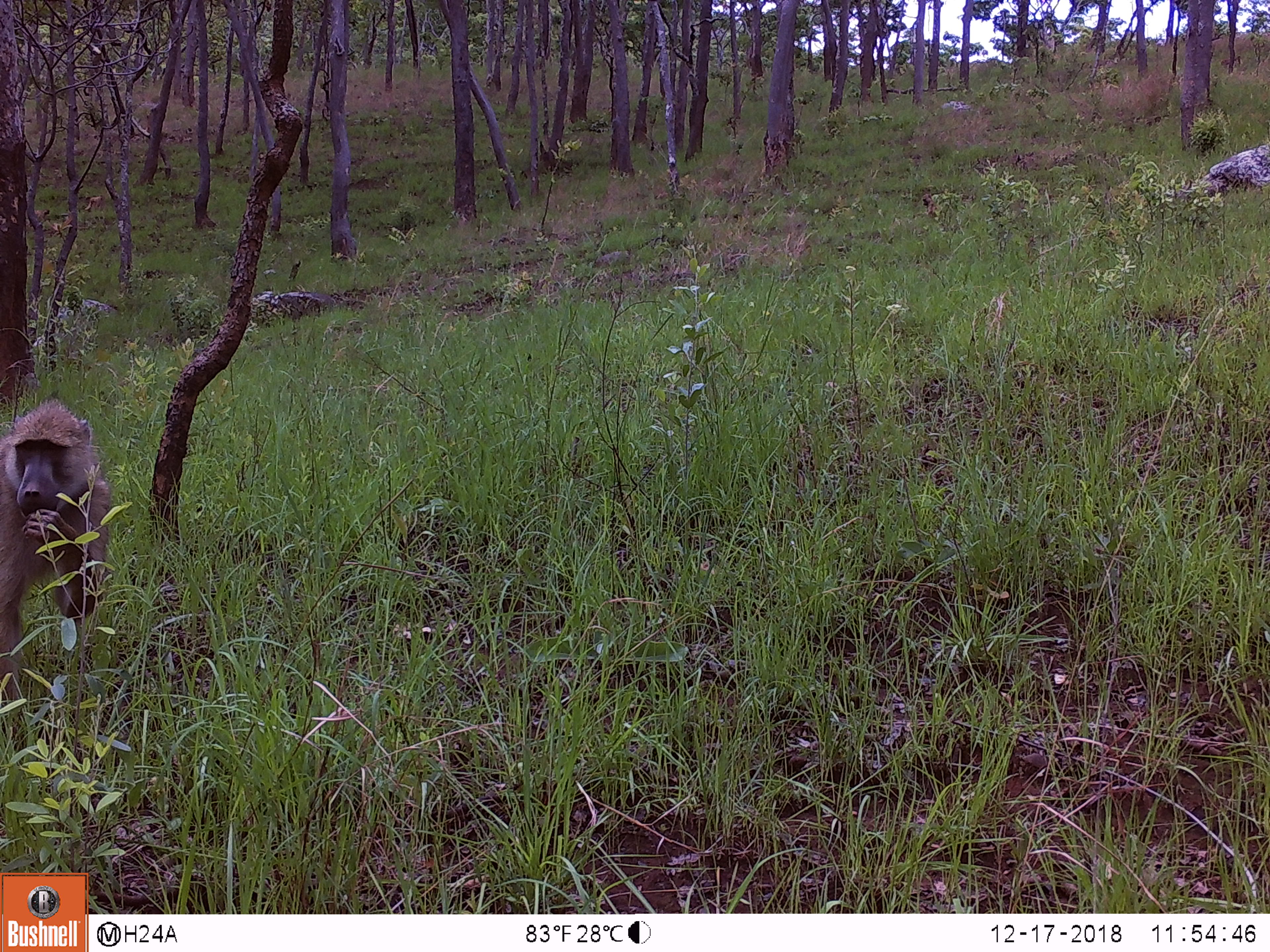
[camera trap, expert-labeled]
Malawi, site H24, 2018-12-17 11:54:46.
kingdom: Animalia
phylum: Chordata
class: Mammalia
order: Primates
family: Cercopithecidae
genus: Papio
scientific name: Papio cynocephalus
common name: yellow baboon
Yellow baboon (Papio cynocephalus), count 1.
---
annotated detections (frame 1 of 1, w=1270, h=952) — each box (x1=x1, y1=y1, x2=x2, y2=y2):
yellow baboon: (x1=0, y1=375, x2=130, y2=723)